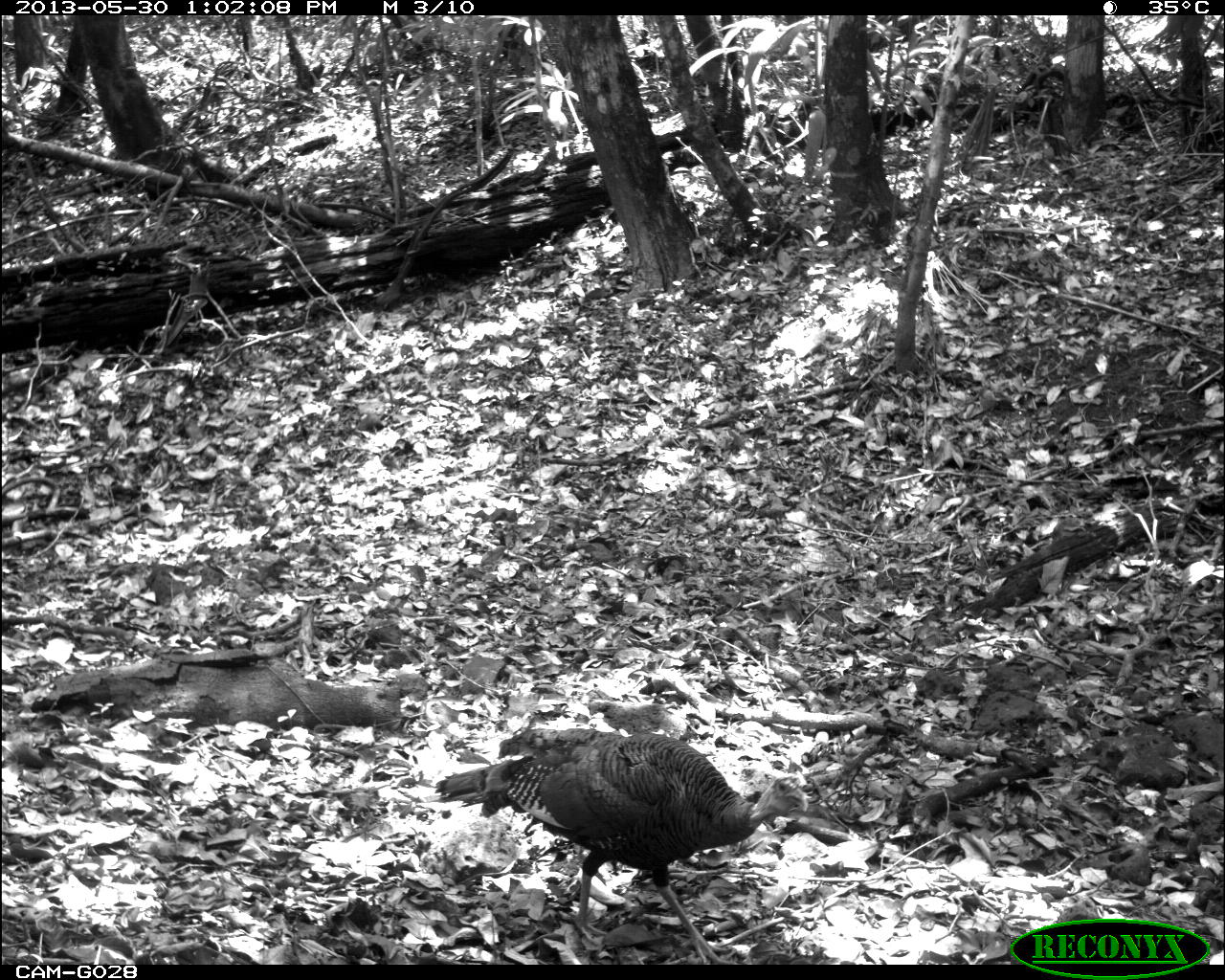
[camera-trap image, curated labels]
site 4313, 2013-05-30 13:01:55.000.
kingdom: Animalia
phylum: Chordata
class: Aves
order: Galliformes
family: Phasianidae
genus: Meleagris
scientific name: Meleagris ocellata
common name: ocellated turkey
Meleagris ocellata (ocellated turkey), count 1, sex male.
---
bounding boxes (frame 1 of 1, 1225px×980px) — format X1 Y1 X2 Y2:
meleagris ocellata: 432 725 810 965